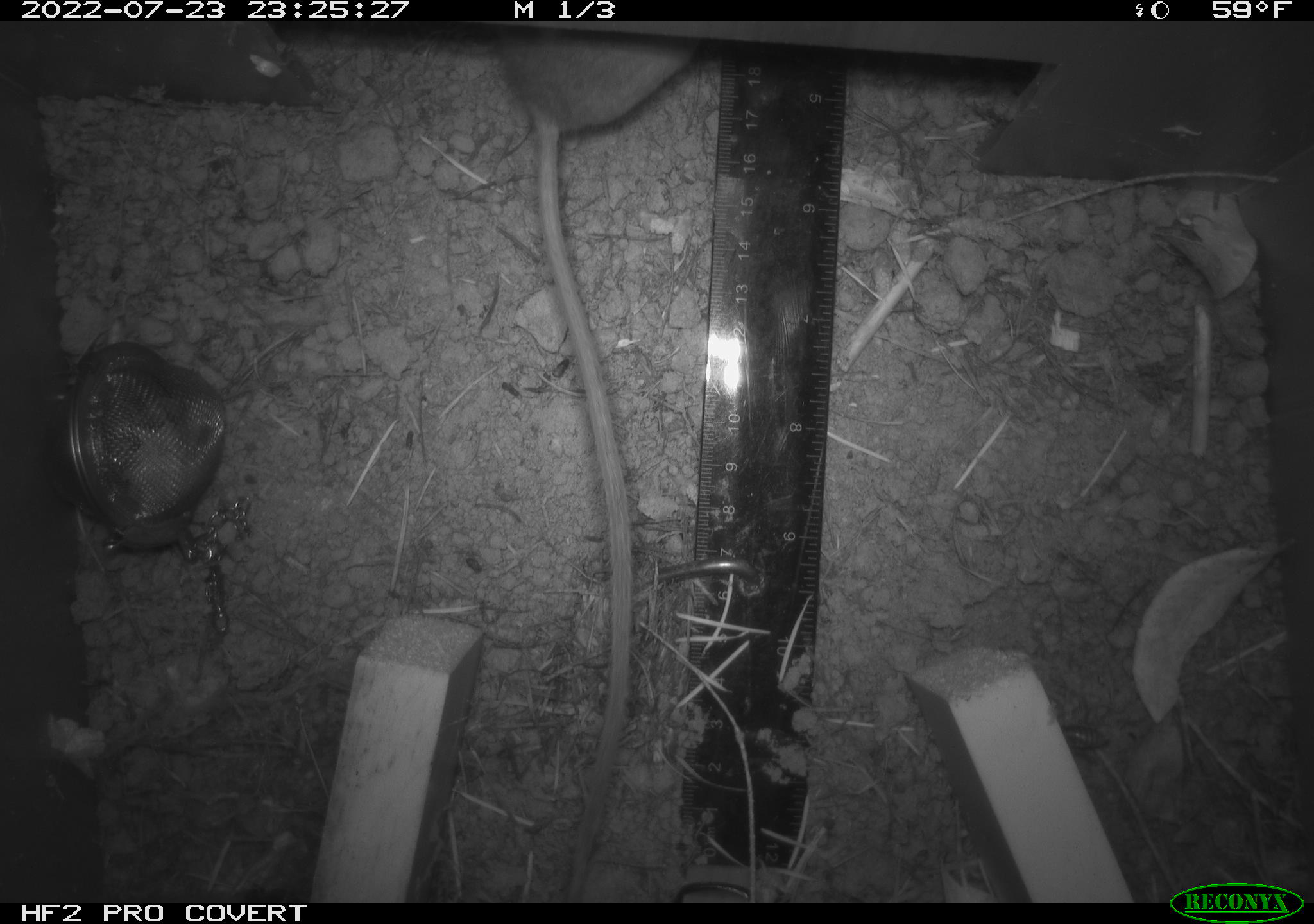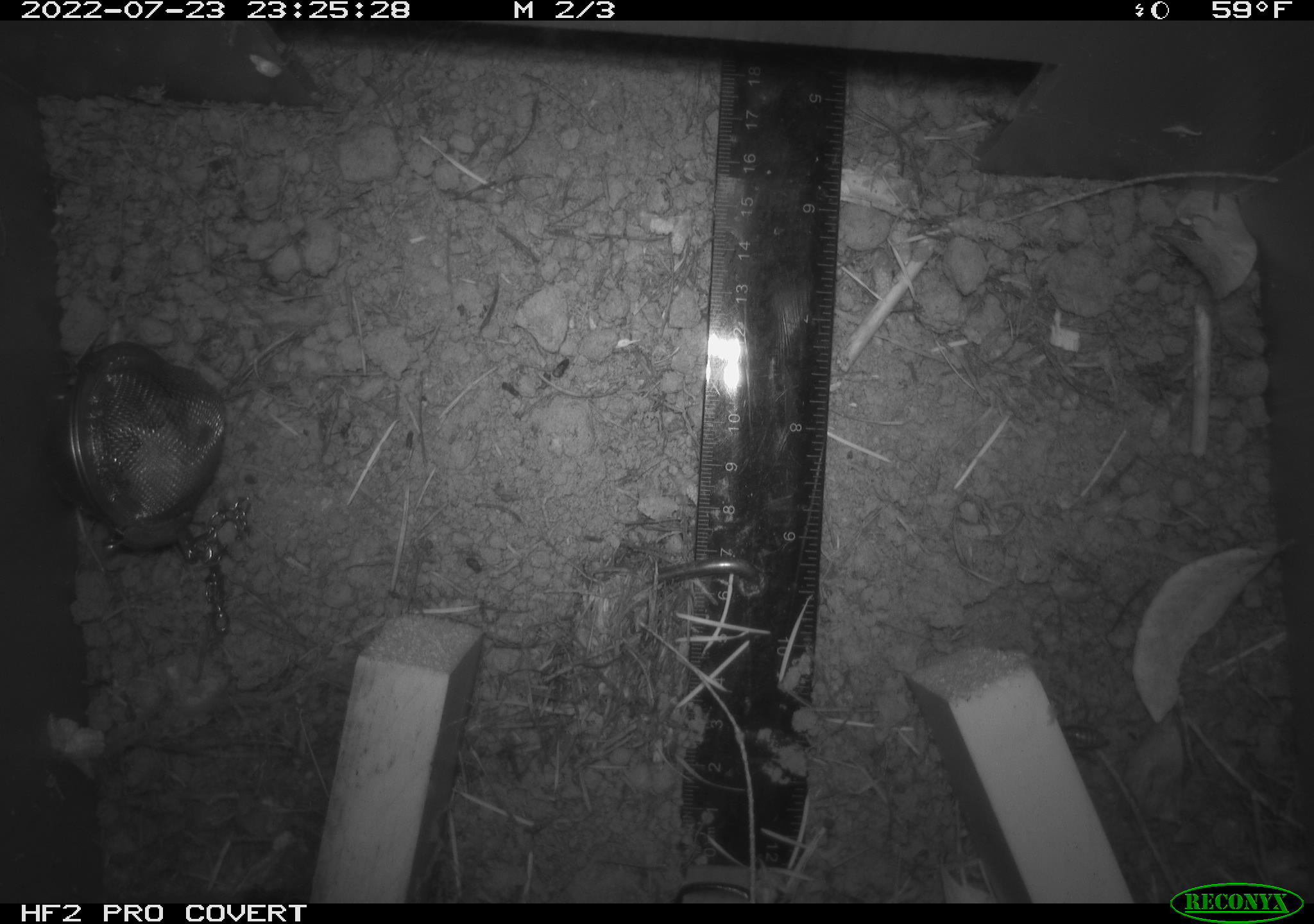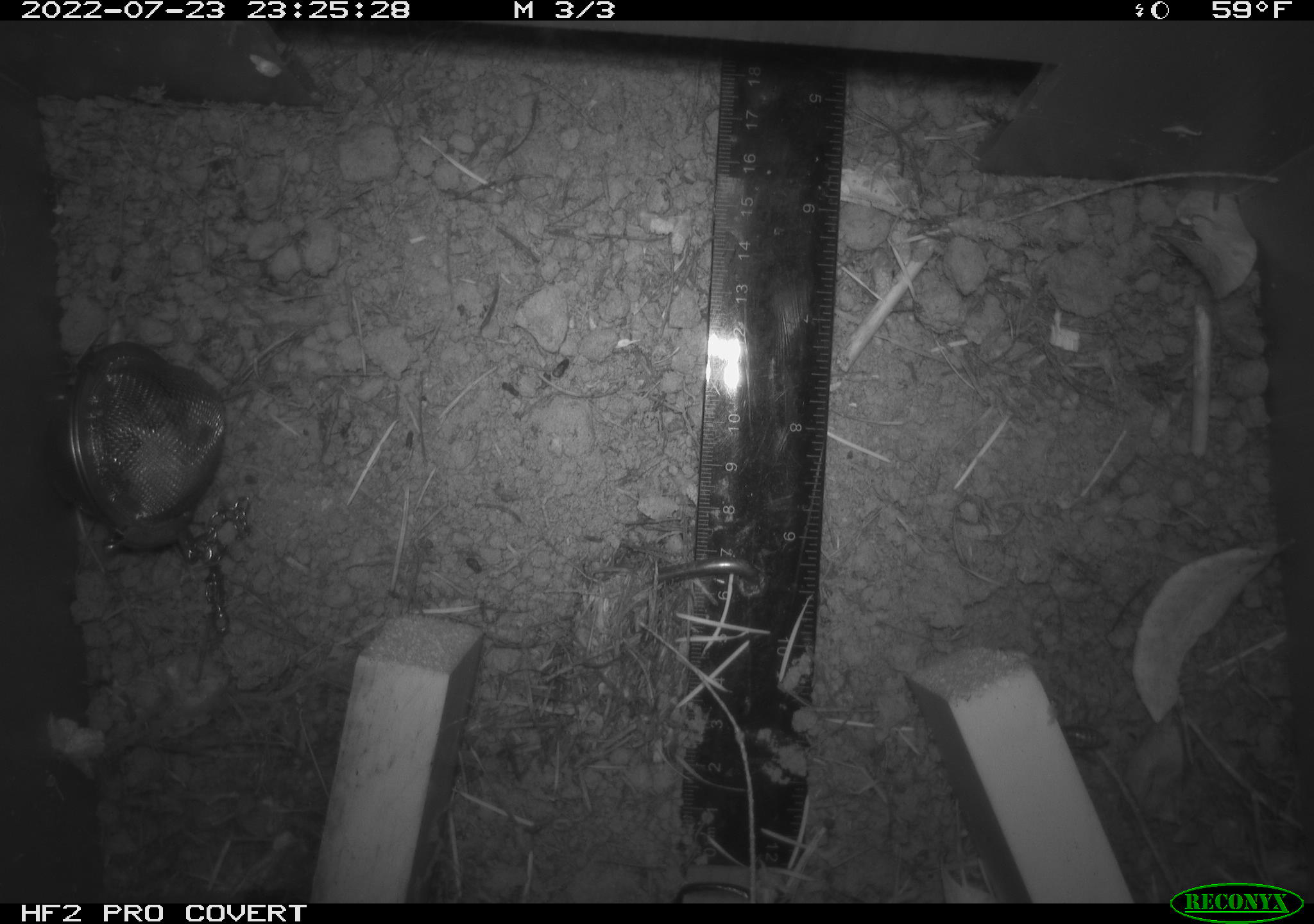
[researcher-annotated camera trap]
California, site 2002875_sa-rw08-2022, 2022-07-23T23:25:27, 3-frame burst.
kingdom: Animalia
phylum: Chordata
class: Mammalia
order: Rodentia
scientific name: Rodentia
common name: mouse species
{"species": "mouse species (Rodentia)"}